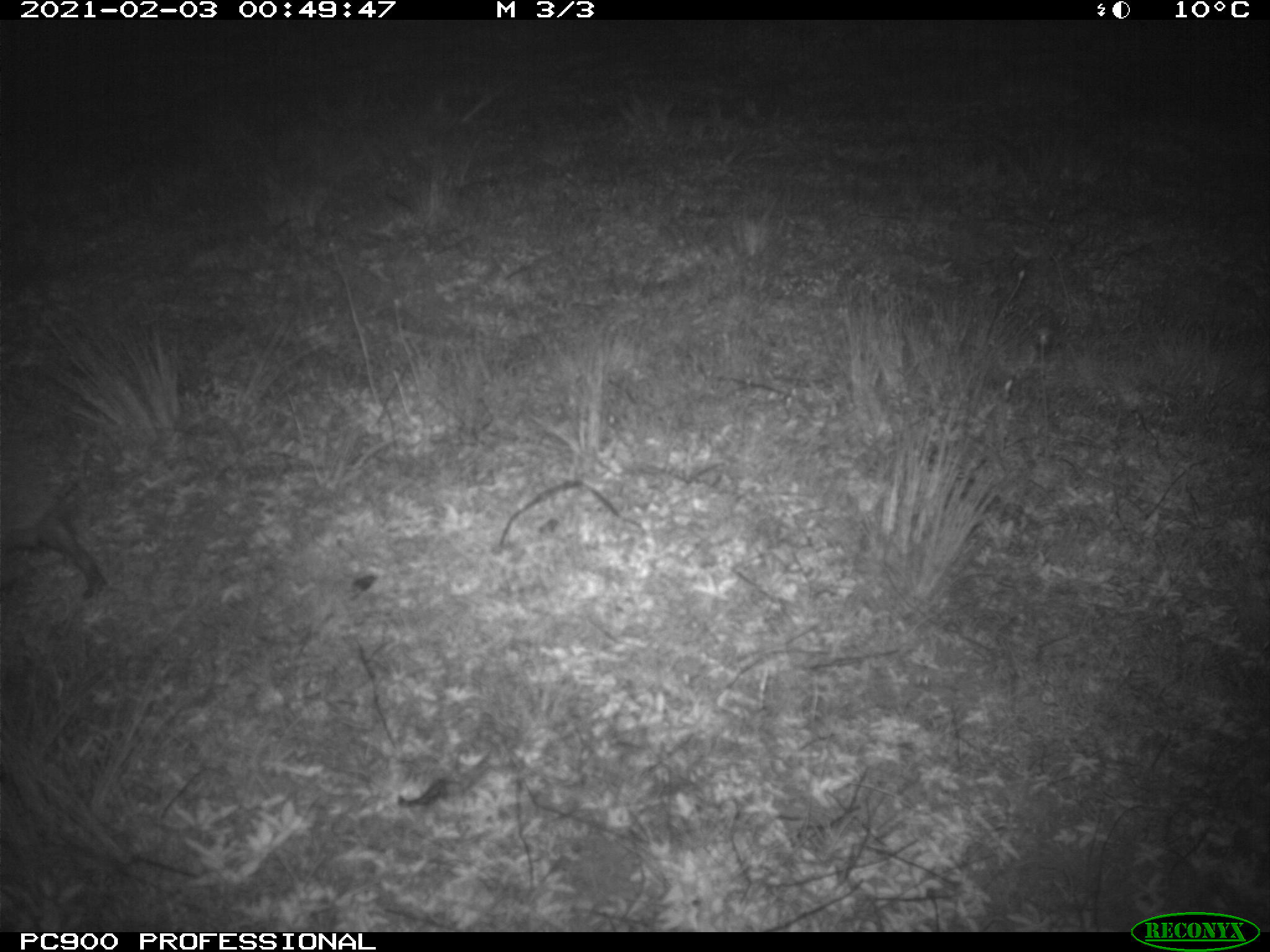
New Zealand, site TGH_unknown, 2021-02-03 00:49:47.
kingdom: Animalia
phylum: Chordata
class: Mammalia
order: Eulipotyphla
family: Erinaceidae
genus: Erinaceus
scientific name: Erinaceus europaeus europaeus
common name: european hedgehog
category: hedgehog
Hedgehog (european hedgehog) (Erinaceus europaeus europaeus).